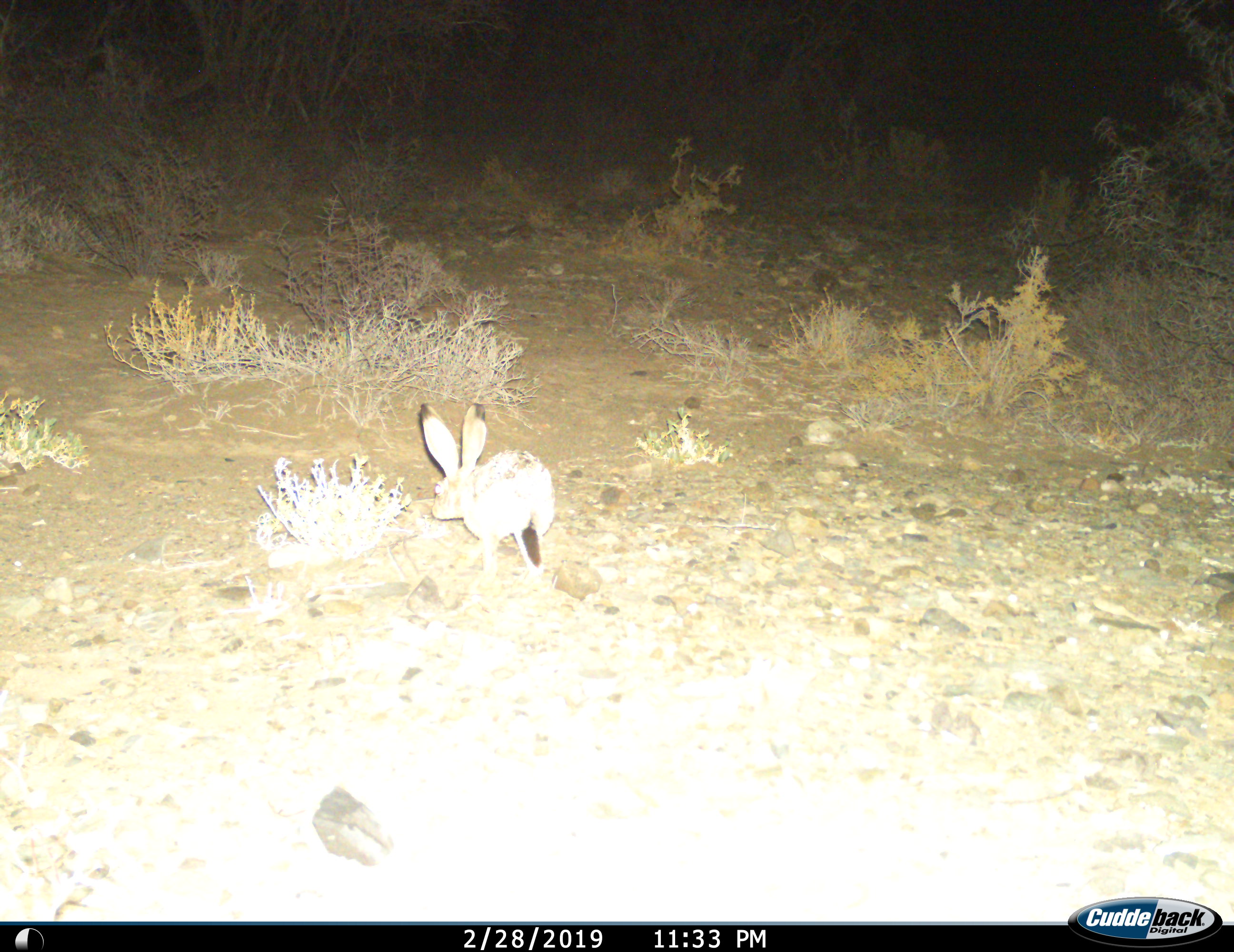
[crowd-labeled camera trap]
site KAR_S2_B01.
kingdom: Animalia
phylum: Chordata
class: Mammalia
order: Lagomorpha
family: Leporidae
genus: Lepus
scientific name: Lepus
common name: hare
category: hareunknown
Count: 1.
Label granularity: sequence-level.